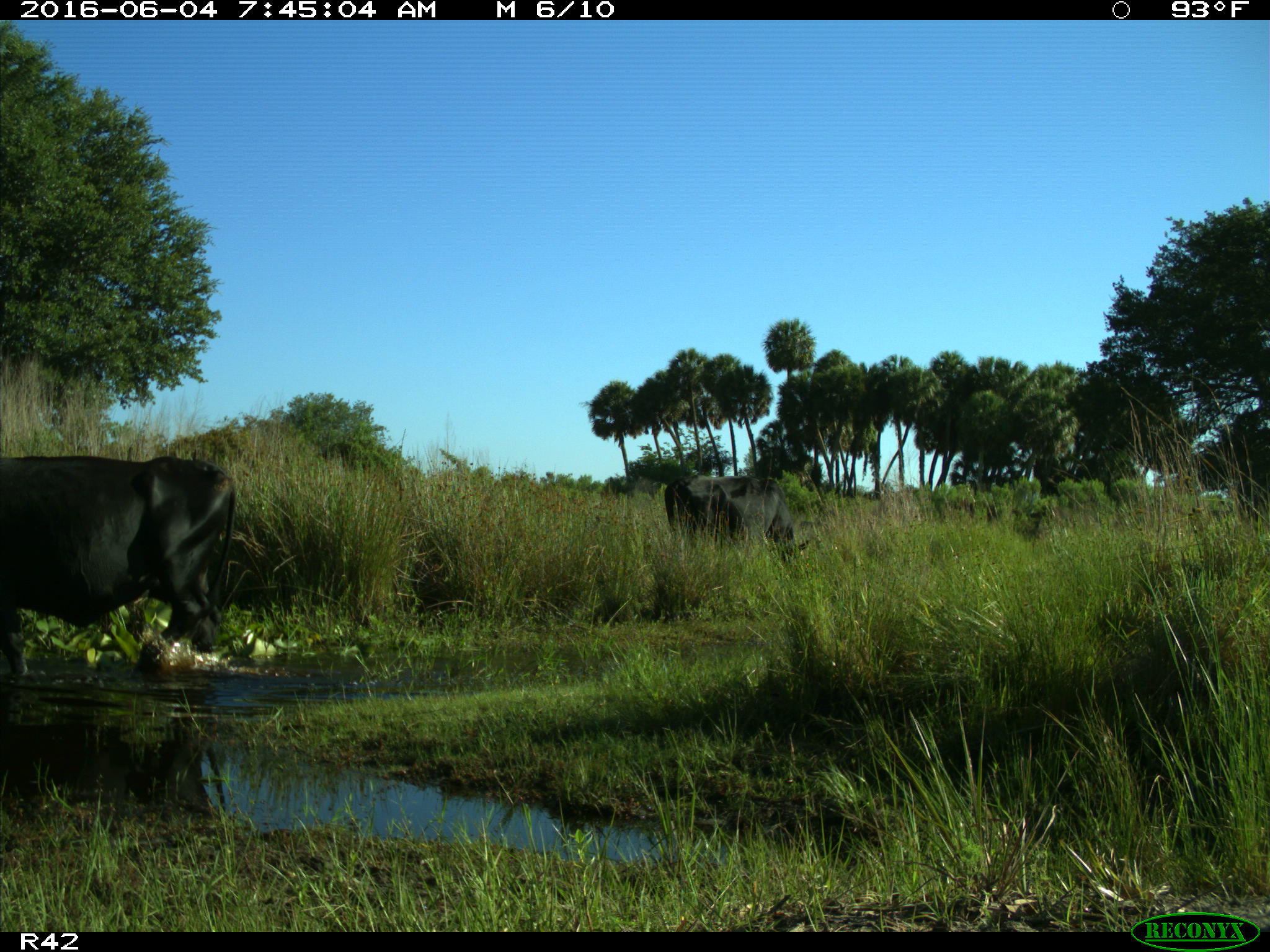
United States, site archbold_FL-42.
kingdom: Animalia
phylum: Chordata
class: Mammalia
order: Artiodactyla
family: Bovidae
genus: Bos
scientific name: Bos taurus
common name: domestic cow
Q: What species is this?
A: Bos taurus (domestic cow).